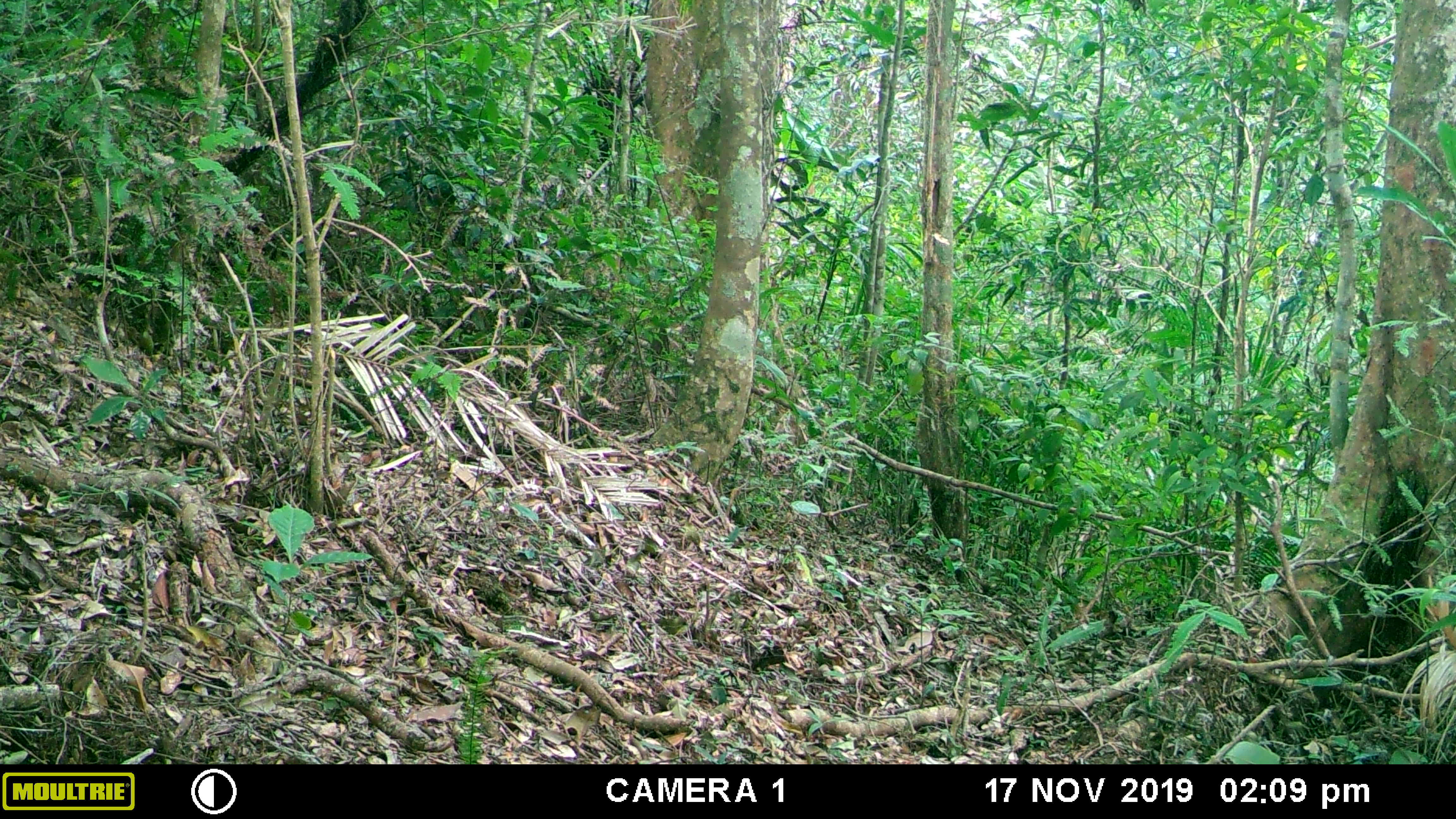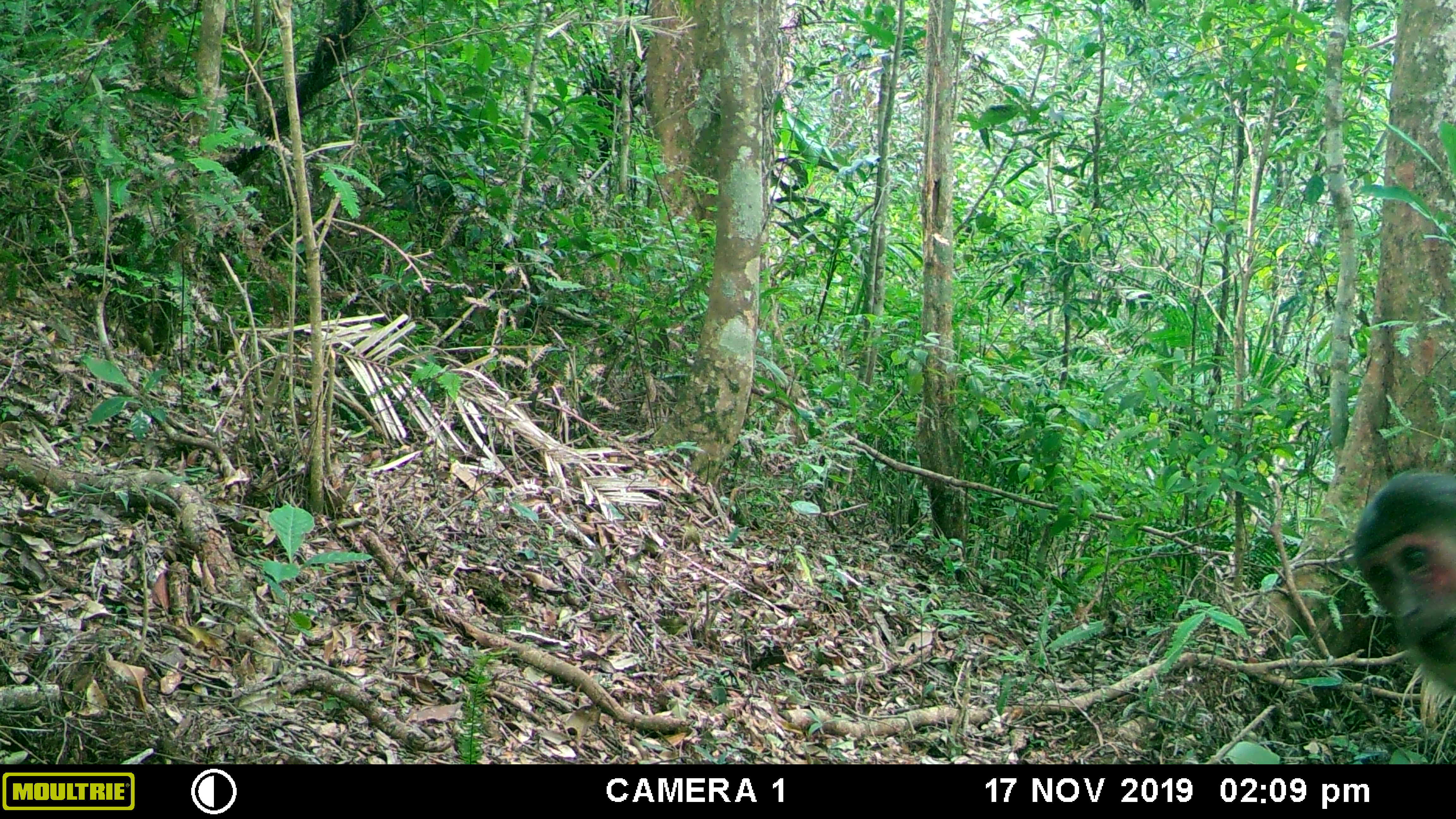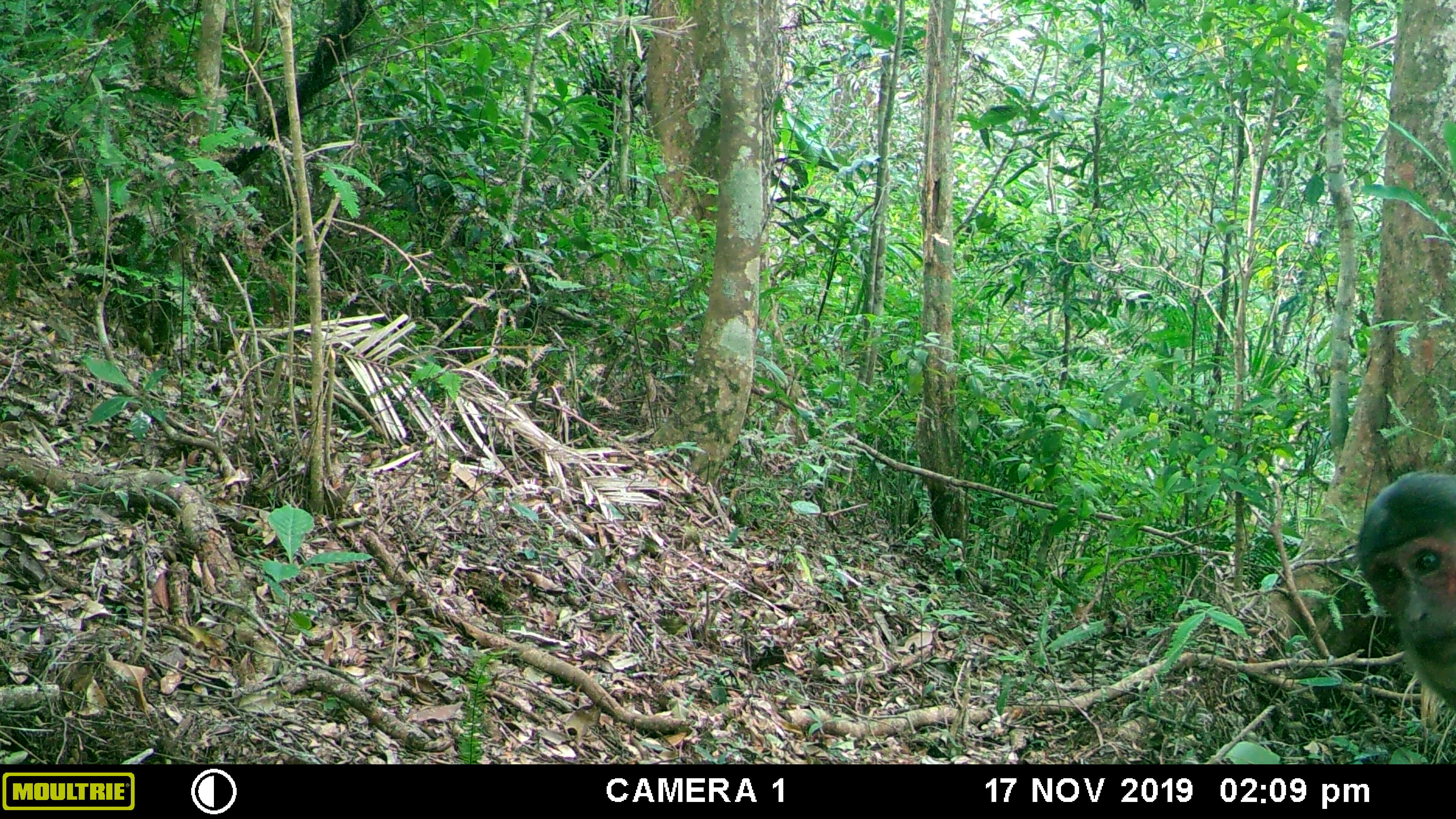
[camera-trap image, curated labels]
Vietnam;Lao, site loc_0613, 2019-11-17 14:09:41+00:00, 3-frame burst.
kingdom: Animalia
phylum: Chordata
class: Mammalia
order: Primates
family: Cercopithecidae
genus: Macaca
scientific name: Macaca arctoides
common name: stump-tailed macaque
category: stump tailed macaque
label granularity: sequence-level